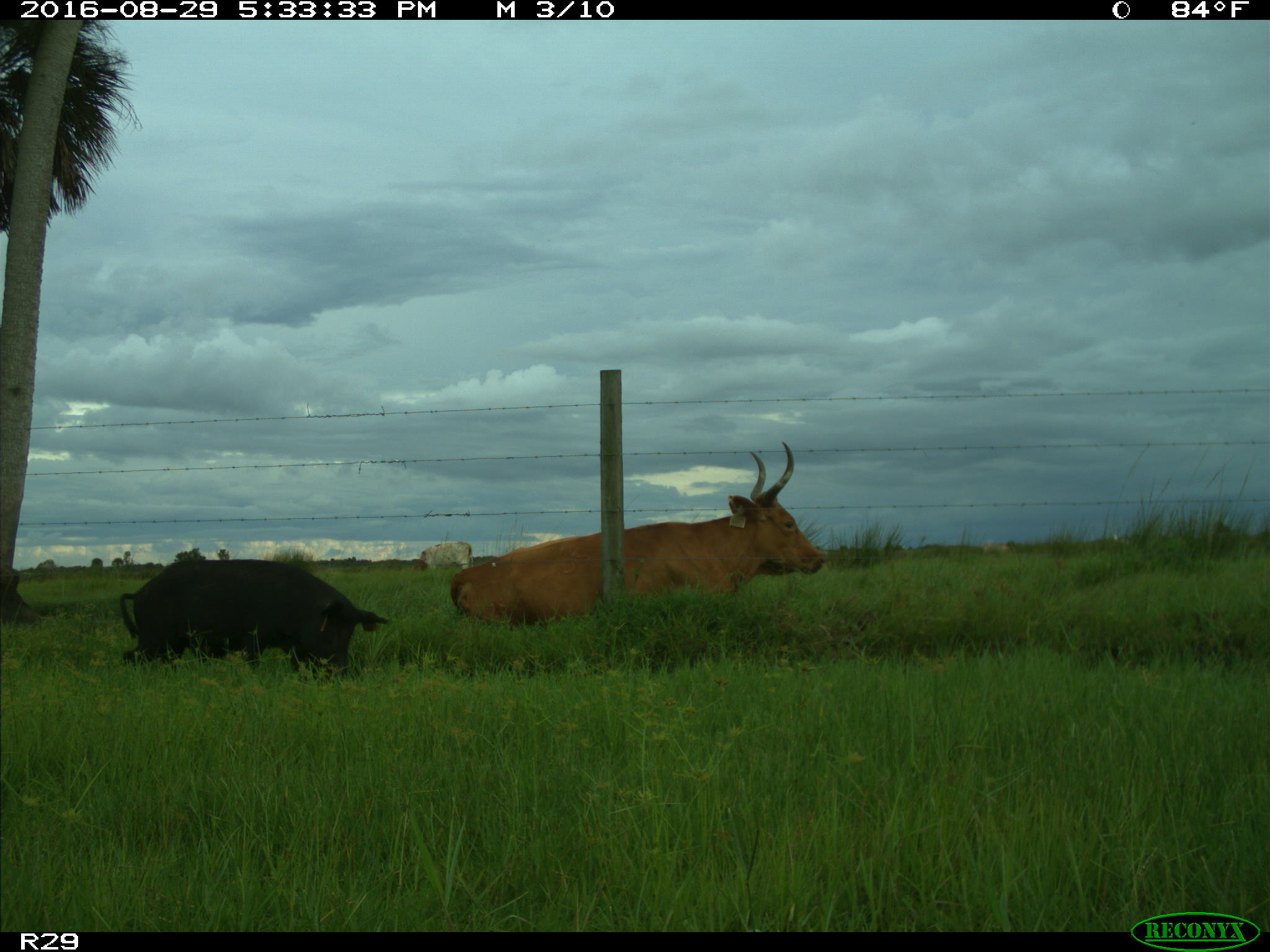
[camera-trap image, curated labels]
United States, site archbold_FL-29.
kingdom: Animalia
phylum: Chordata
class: Mammalia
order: Artiodactyla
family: Suidae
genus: Sus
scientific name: Sus scrofa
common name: wild boar